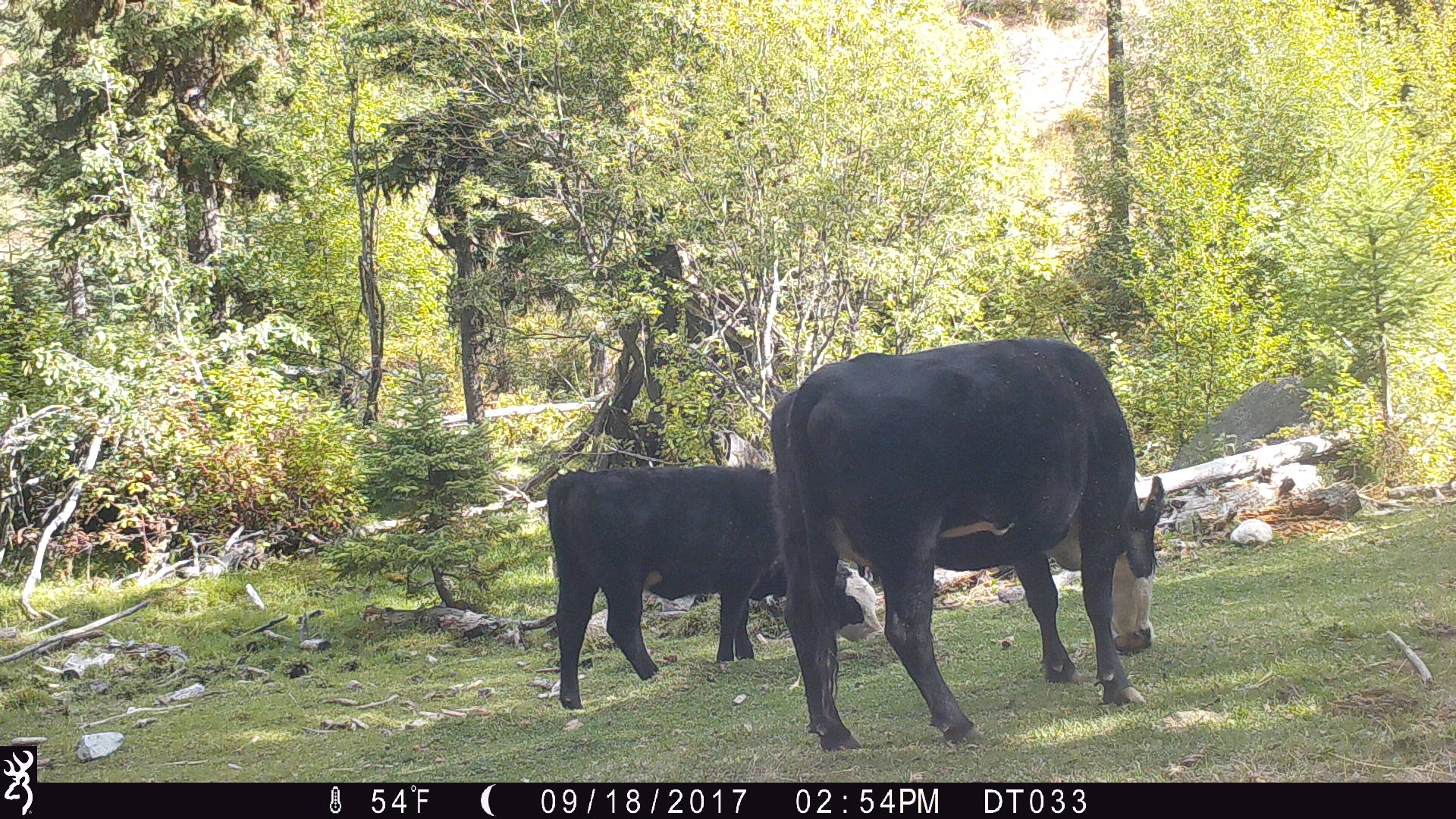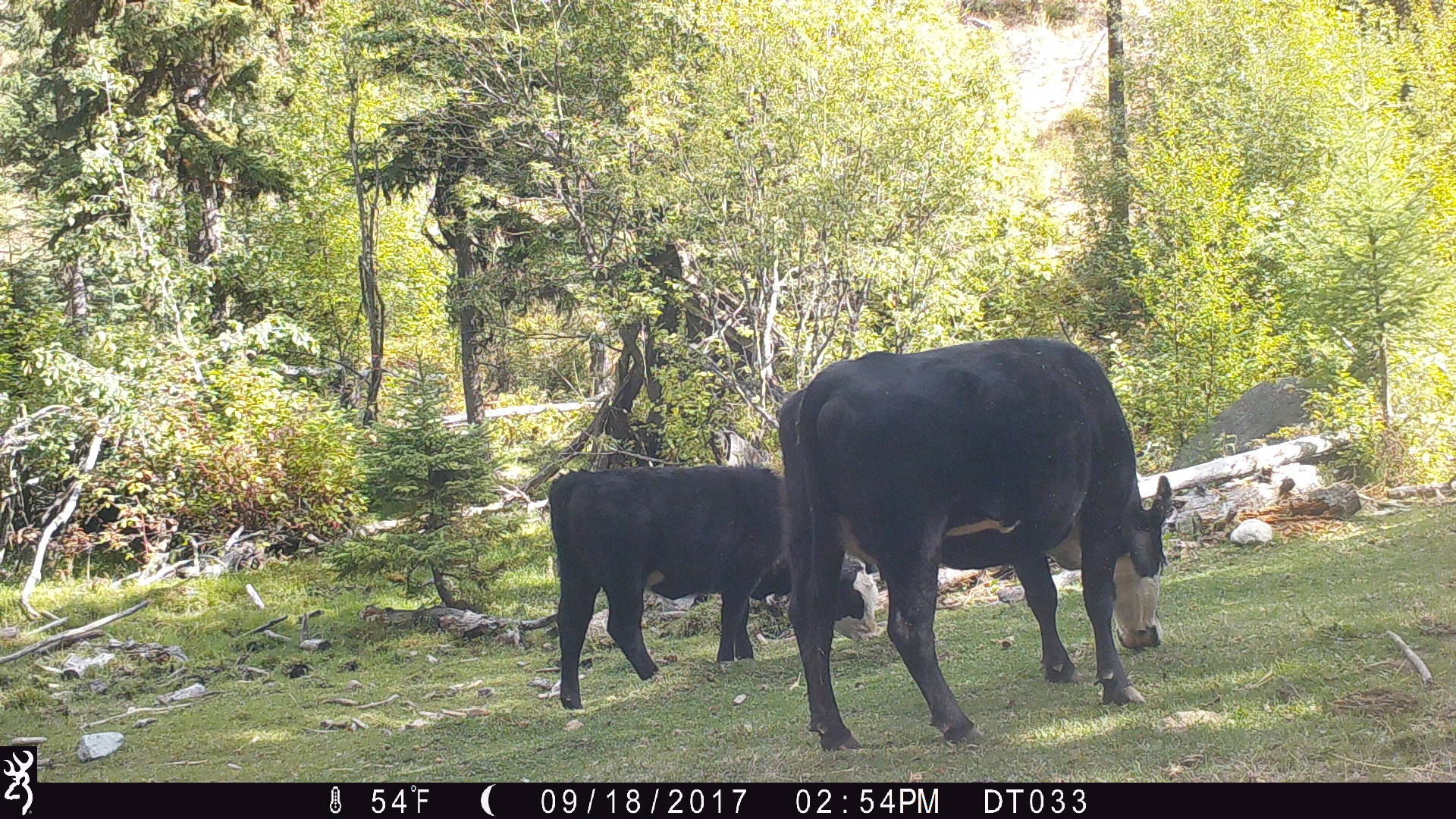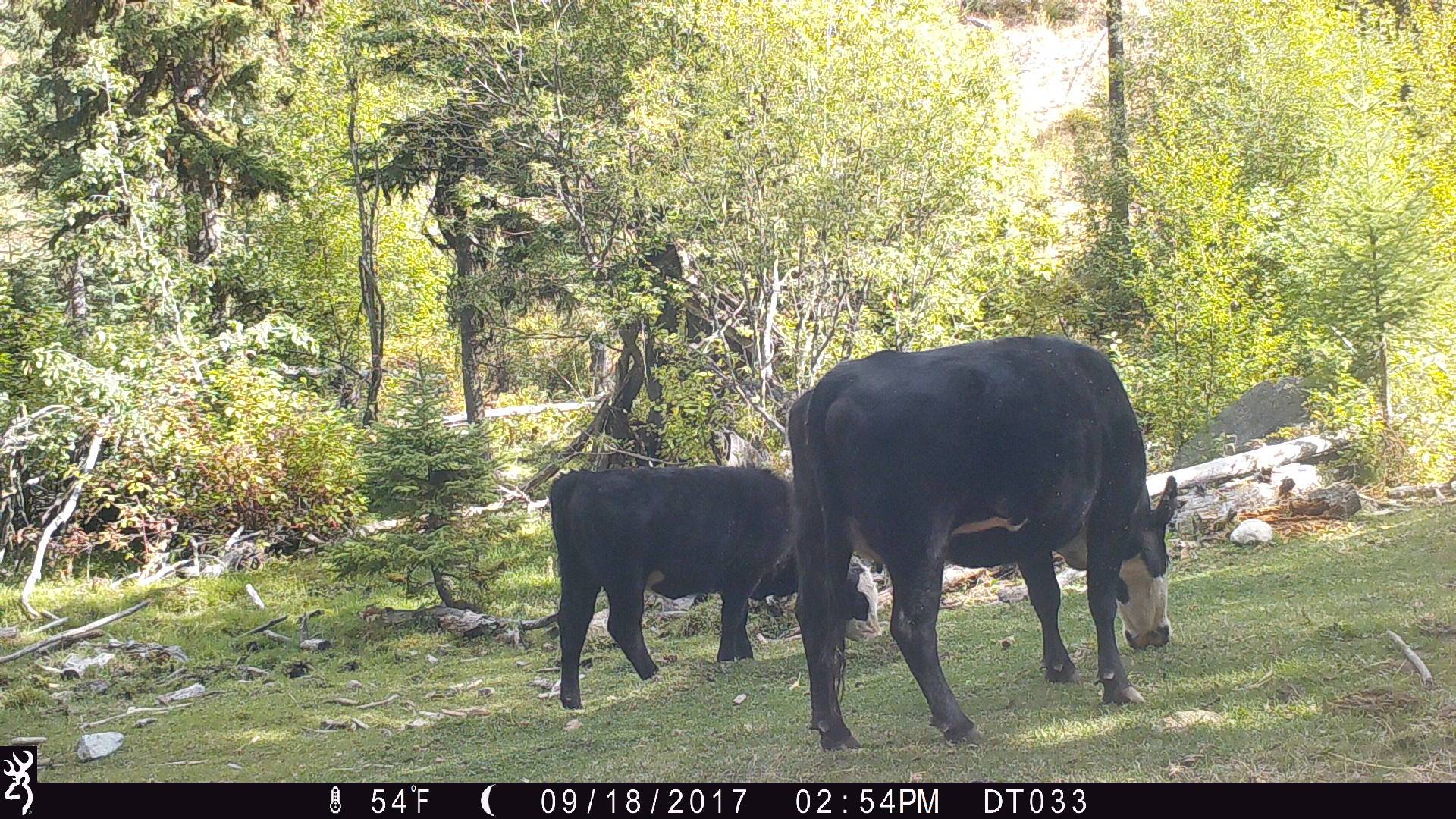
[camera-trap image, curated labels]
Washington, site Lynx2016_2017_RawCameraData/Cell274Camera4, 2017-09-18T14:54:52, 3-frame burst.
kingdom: Animalia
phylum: Chordata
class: Mammalia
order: Artiodactyla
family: Bovidae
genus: Bos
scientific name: Bos taurus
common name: domestic cattle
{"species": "domestic cattle (Bos taurus)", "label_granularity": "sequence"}